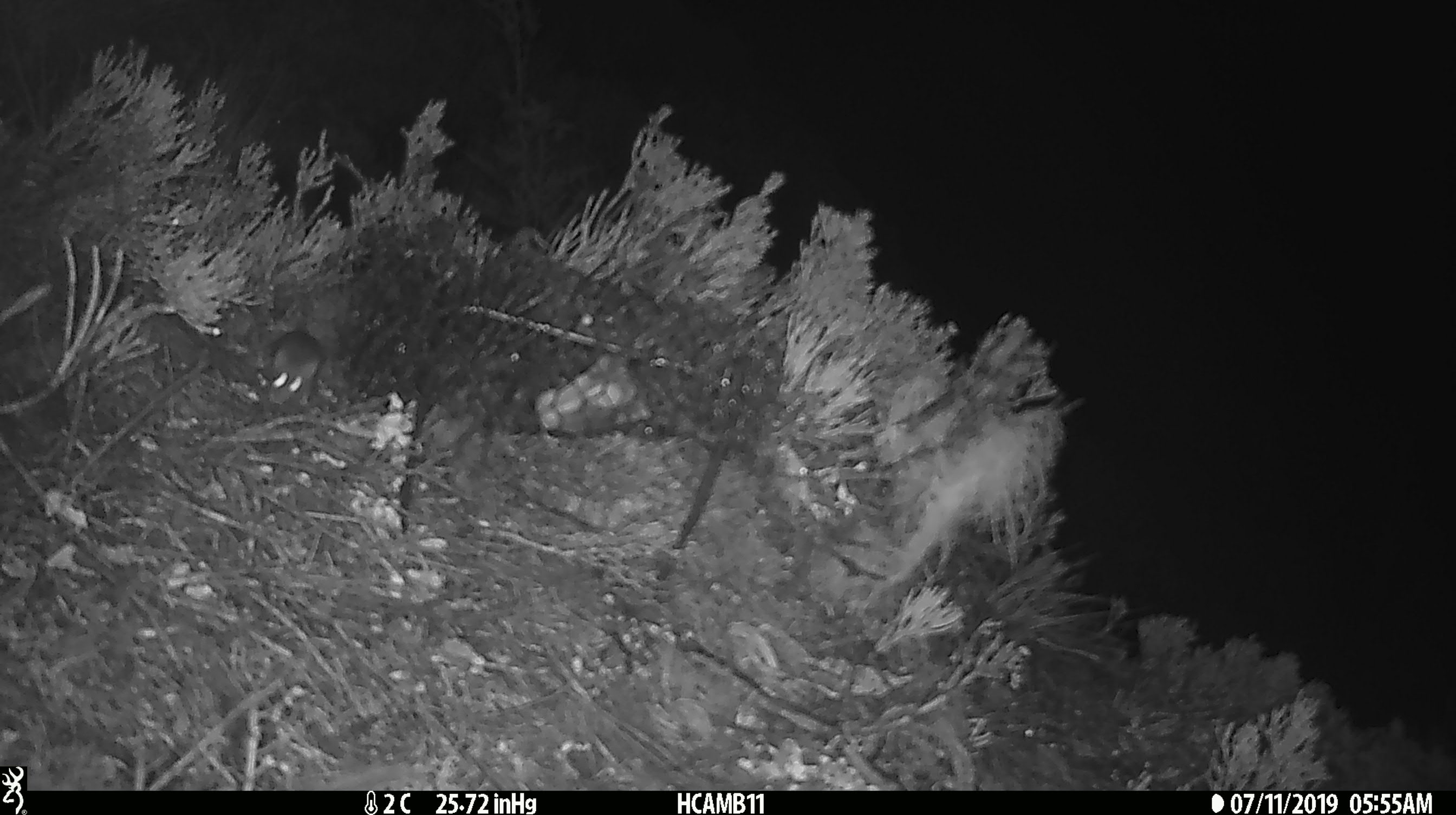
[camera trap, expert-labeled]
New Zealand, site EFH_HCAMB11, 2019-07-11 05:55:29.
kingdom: Animalia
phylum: Chordata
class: Mammalia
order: Rodentia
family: Muridae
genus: Mus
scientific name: Mus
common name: mouse